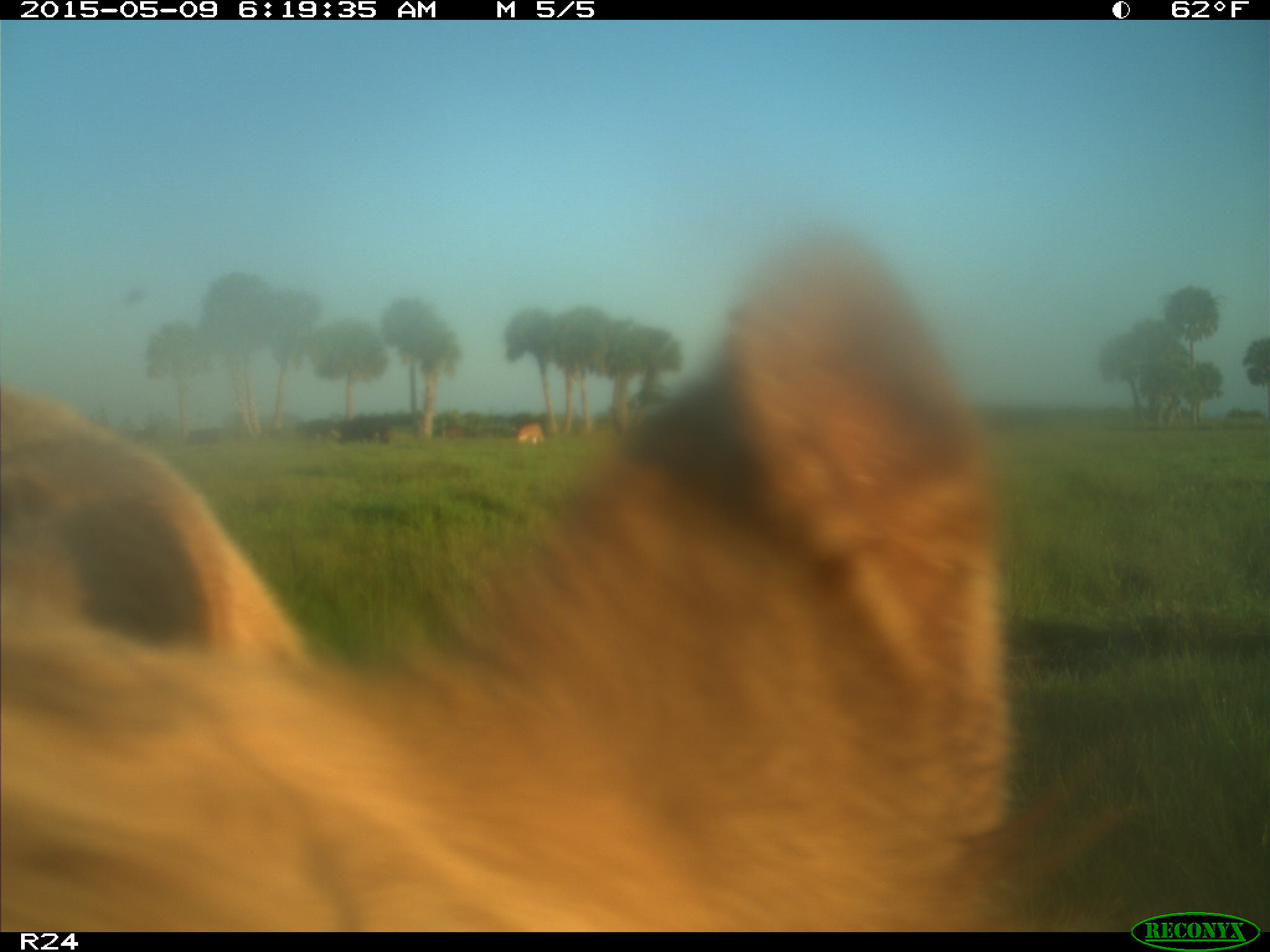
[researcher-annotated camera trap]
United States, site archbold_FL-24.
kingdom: Animalia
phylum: Chordata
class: Mammalia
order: Artiodactyla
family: Bovidae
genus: Bos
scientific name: Bos taurus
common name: domestic cow